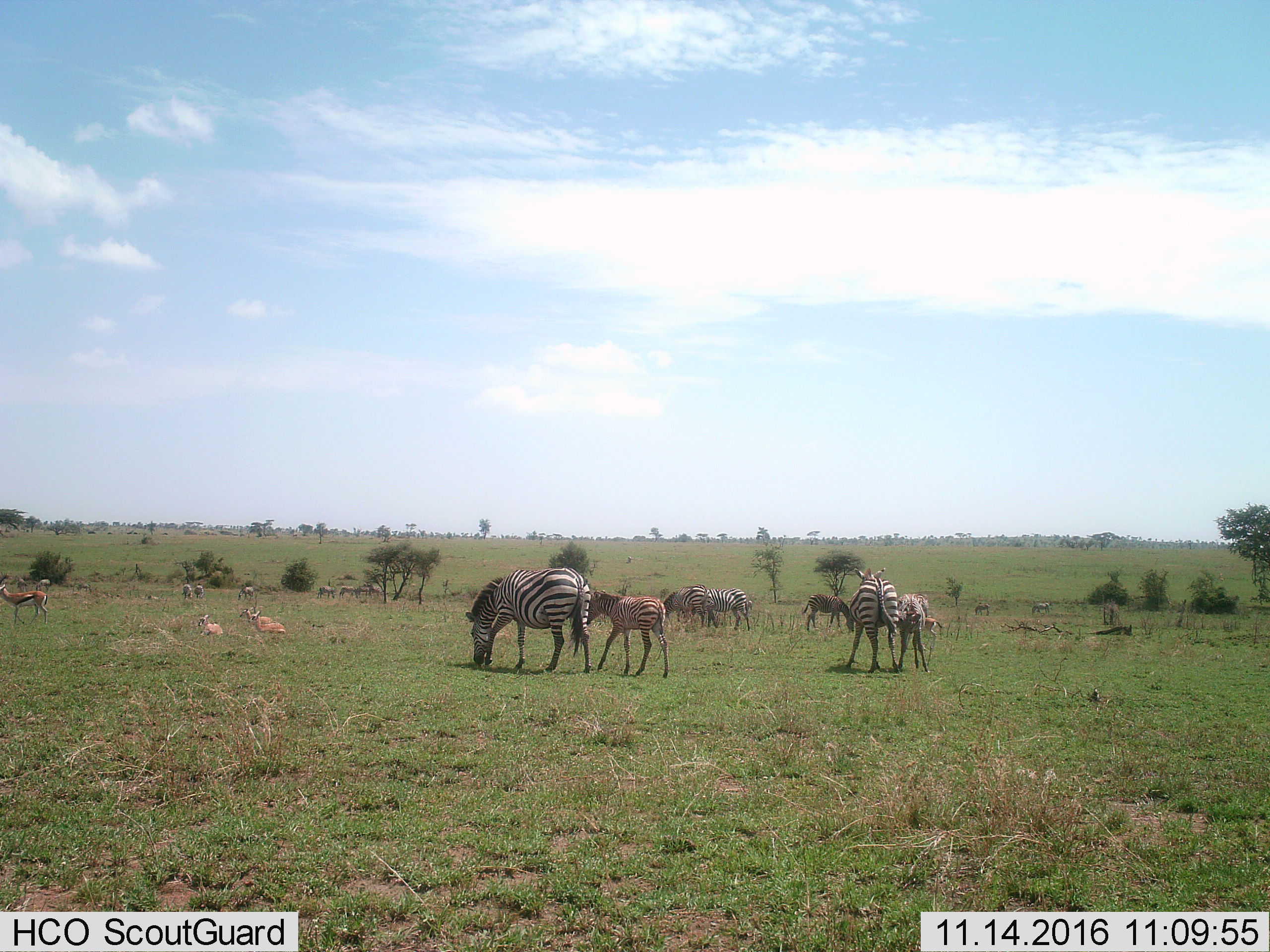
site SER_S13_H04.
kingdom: Animalia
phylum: Chordata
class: Mammalia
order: Artiodactyla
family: Bovidae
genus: Eudorcas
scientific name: Eudorcas thomsonii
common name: thomson's gazelle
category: gazellethomsons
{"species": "gazellethomsons (thomson's gazelle) (Eudorcas thomsonii)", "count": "5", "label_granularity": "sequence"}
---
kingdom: Animalia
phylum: Chordata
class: Mammalia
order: Perissodactyla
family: Equidae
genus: Equus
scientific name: Equus quagga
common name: plains zebra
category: zebraplains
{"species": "zebraplains (plains zebra) (Equus quagga)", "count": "11-50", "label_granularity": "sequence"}